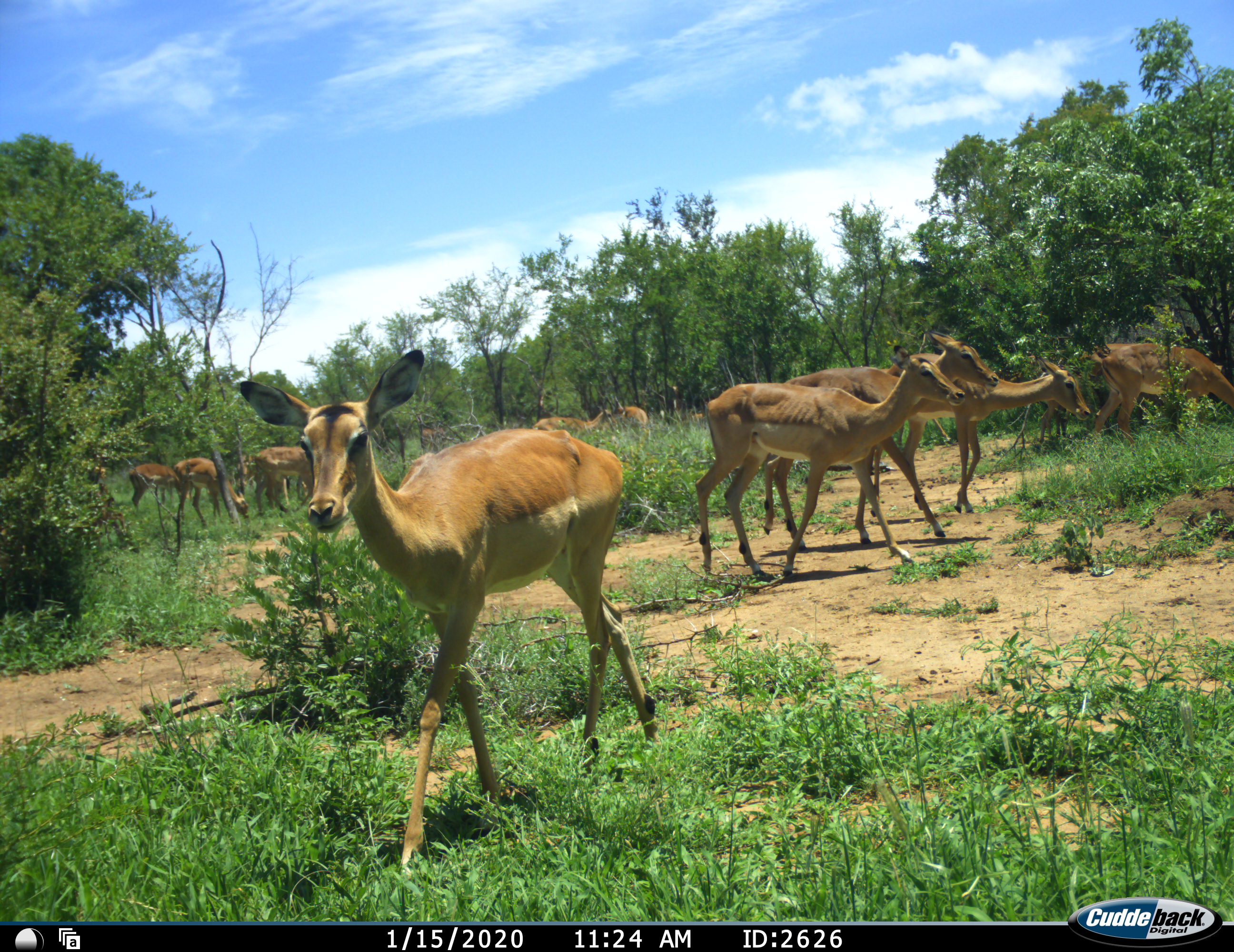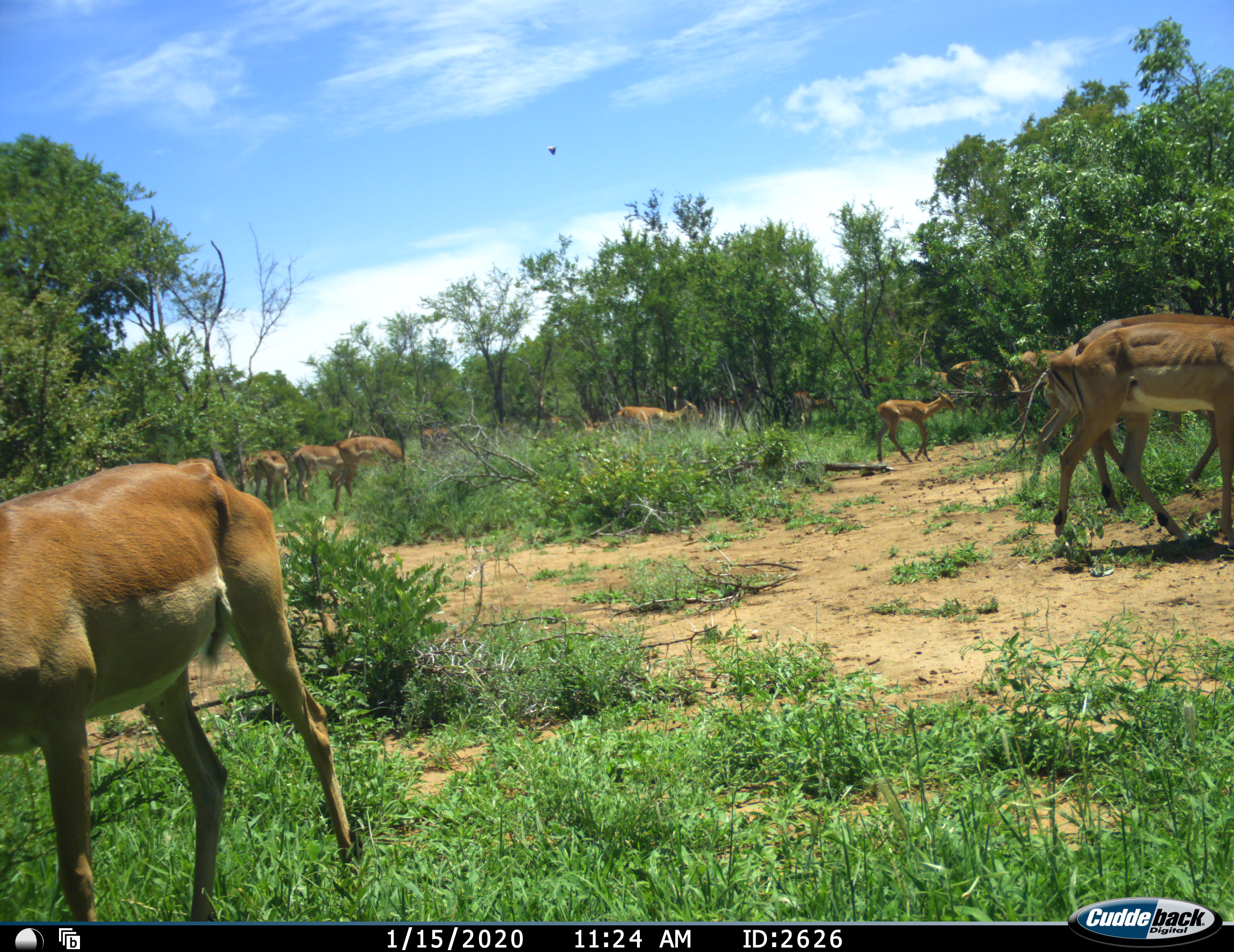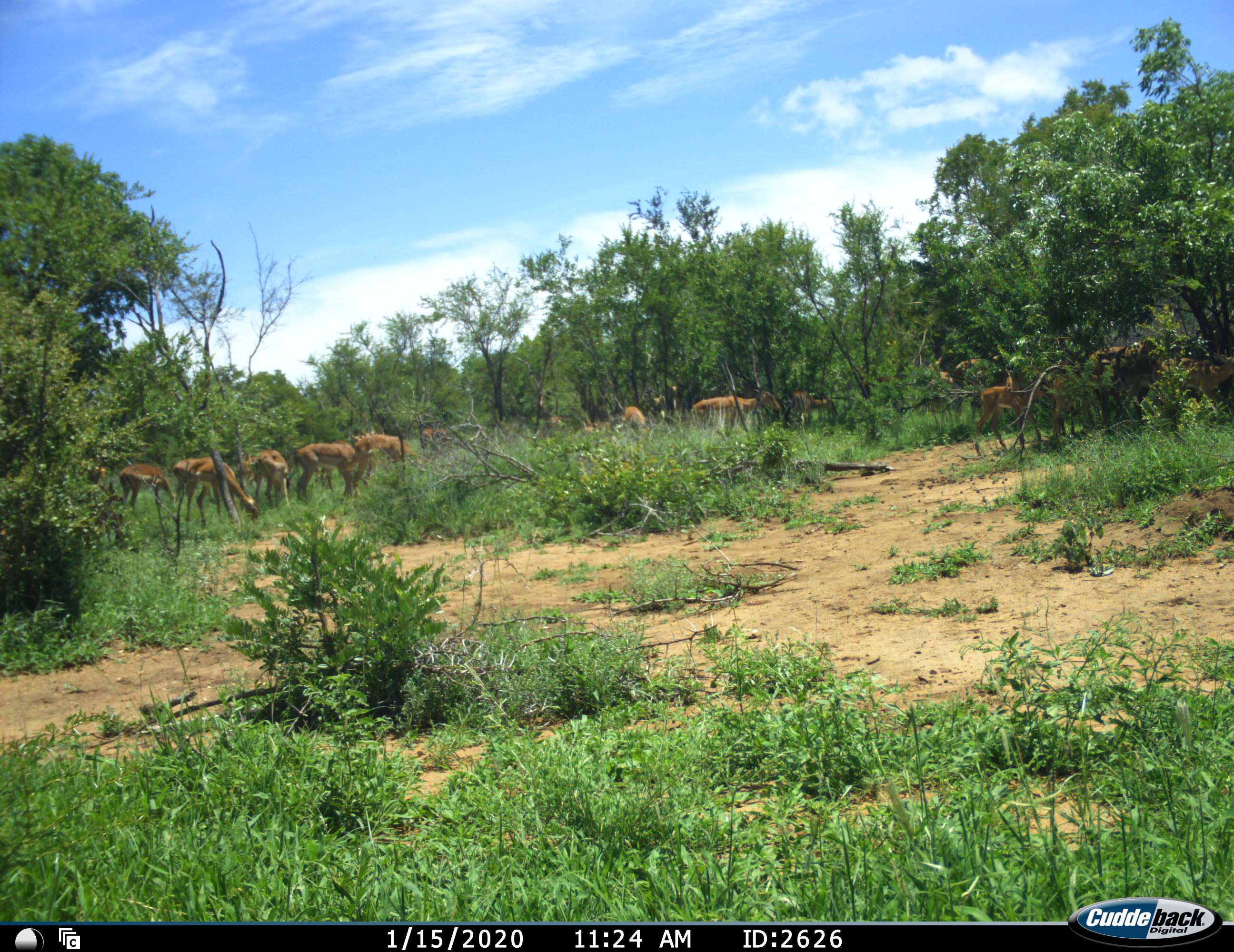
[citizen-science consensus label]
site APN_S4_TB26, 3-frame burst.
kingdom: Animalia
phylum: Chordata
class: Mammalia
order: Artiodactyla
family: Bovidae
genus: Aepyceros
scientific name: Aepyceros melampus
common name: impala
Impala (Aepyceros melampus), count 11-50. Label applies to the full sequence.